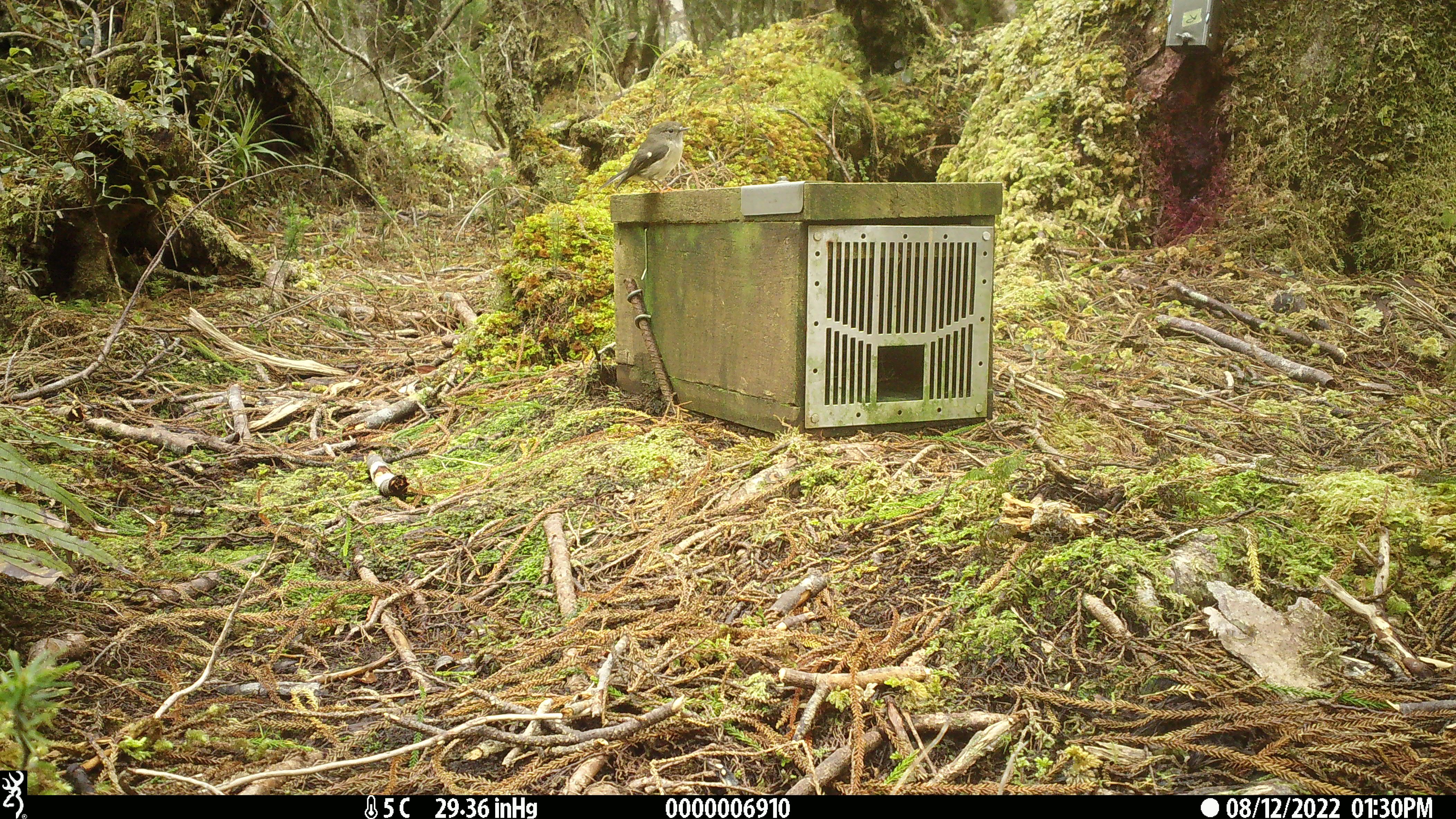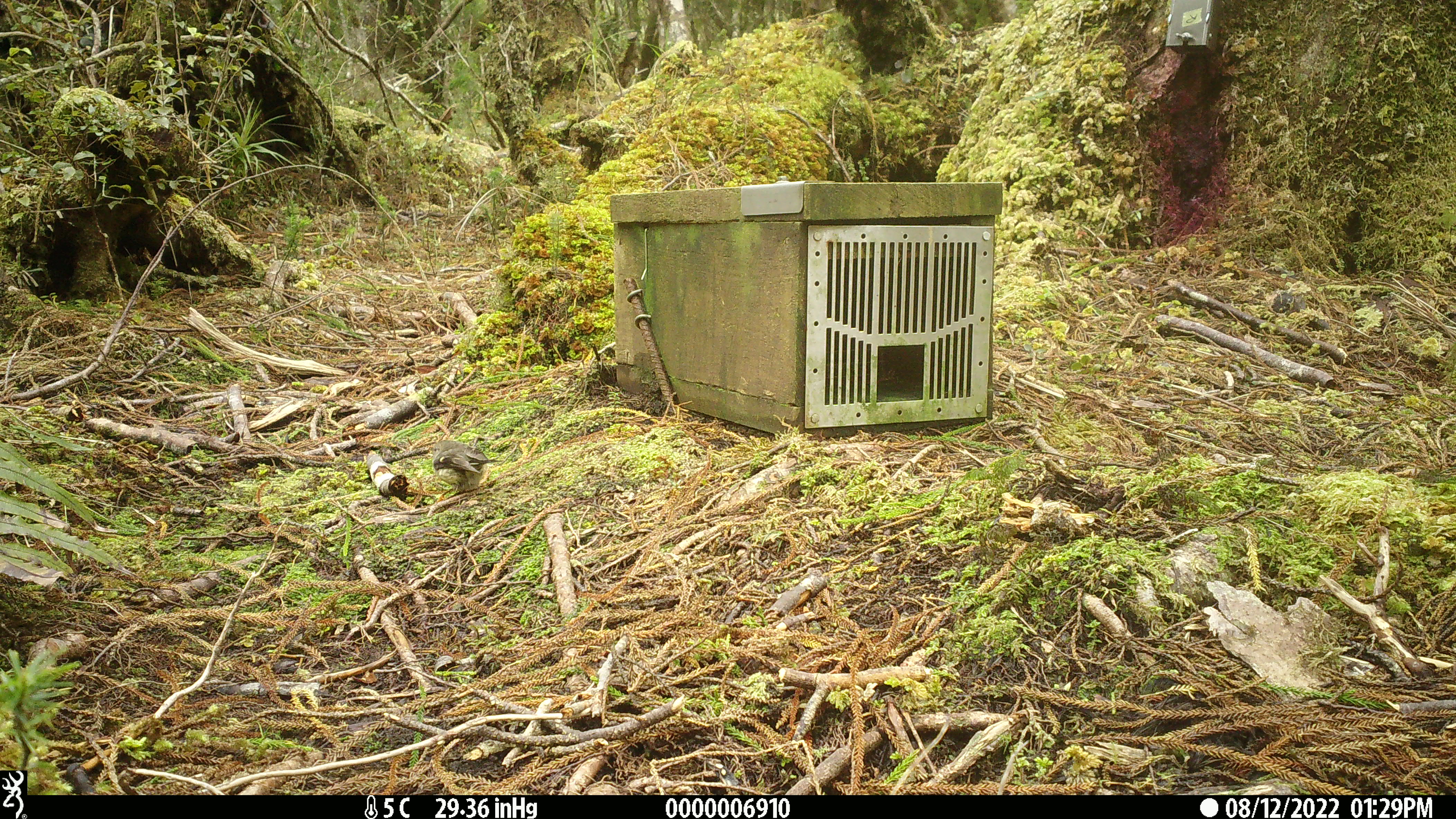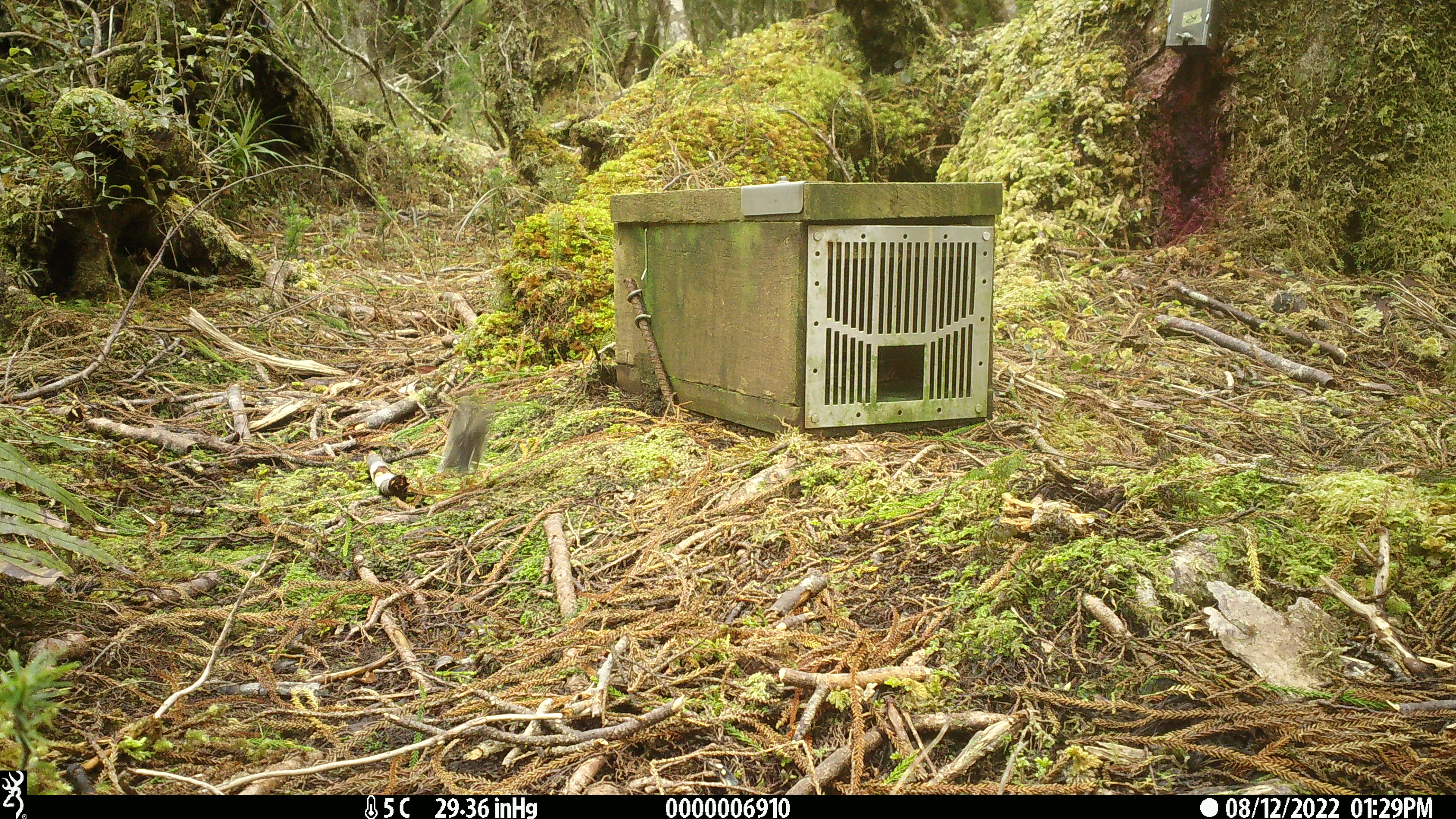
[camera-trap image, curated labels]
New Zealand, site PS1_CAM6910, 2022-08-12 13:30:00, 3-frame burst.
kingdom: Animalia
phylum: Chordata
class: Aves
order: Passeriformes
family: Petroicidae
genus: Petroica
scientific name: Petroica macrocephala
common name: tomtit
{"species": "tomtit (Petroica macrocephala)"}